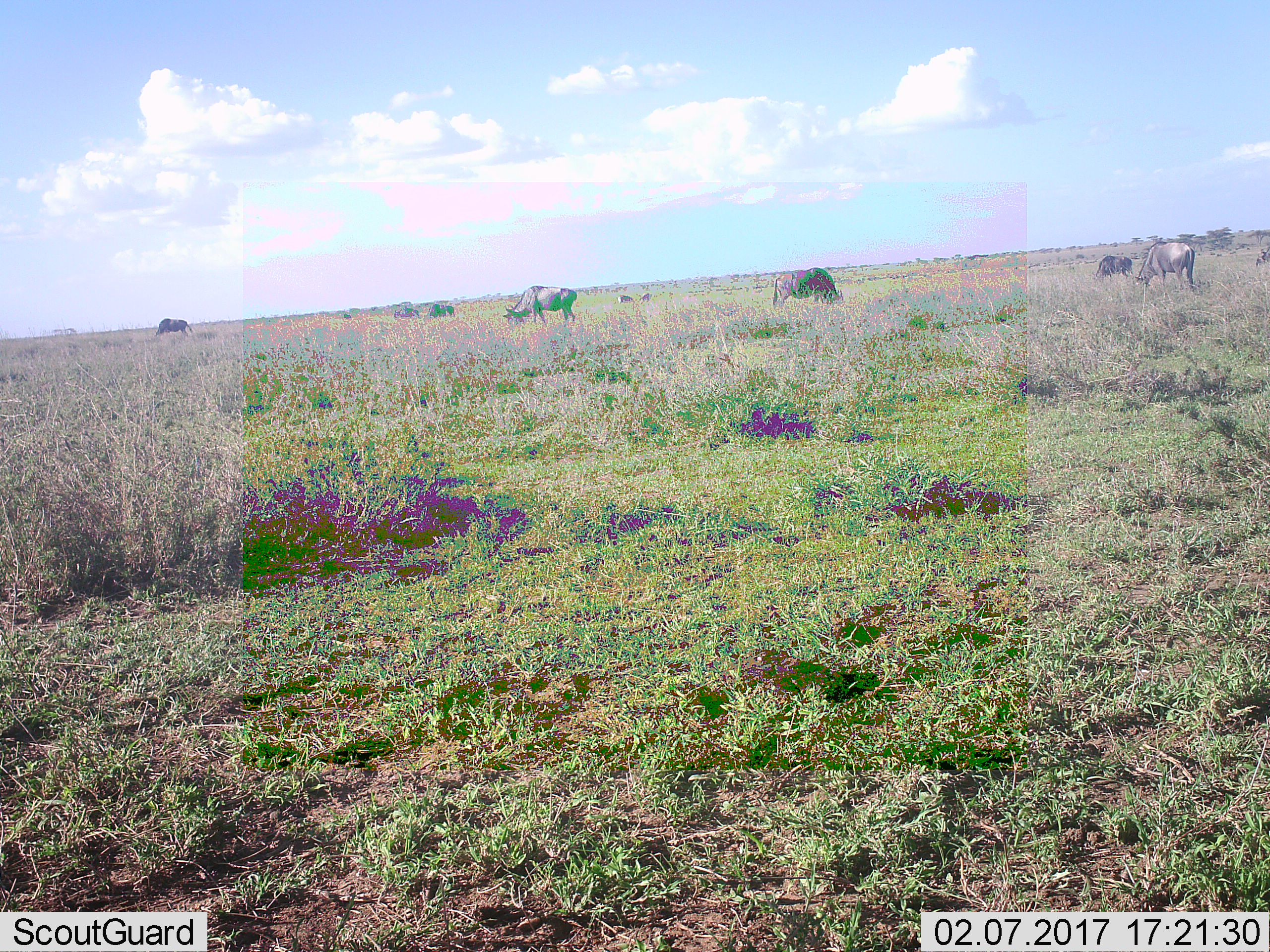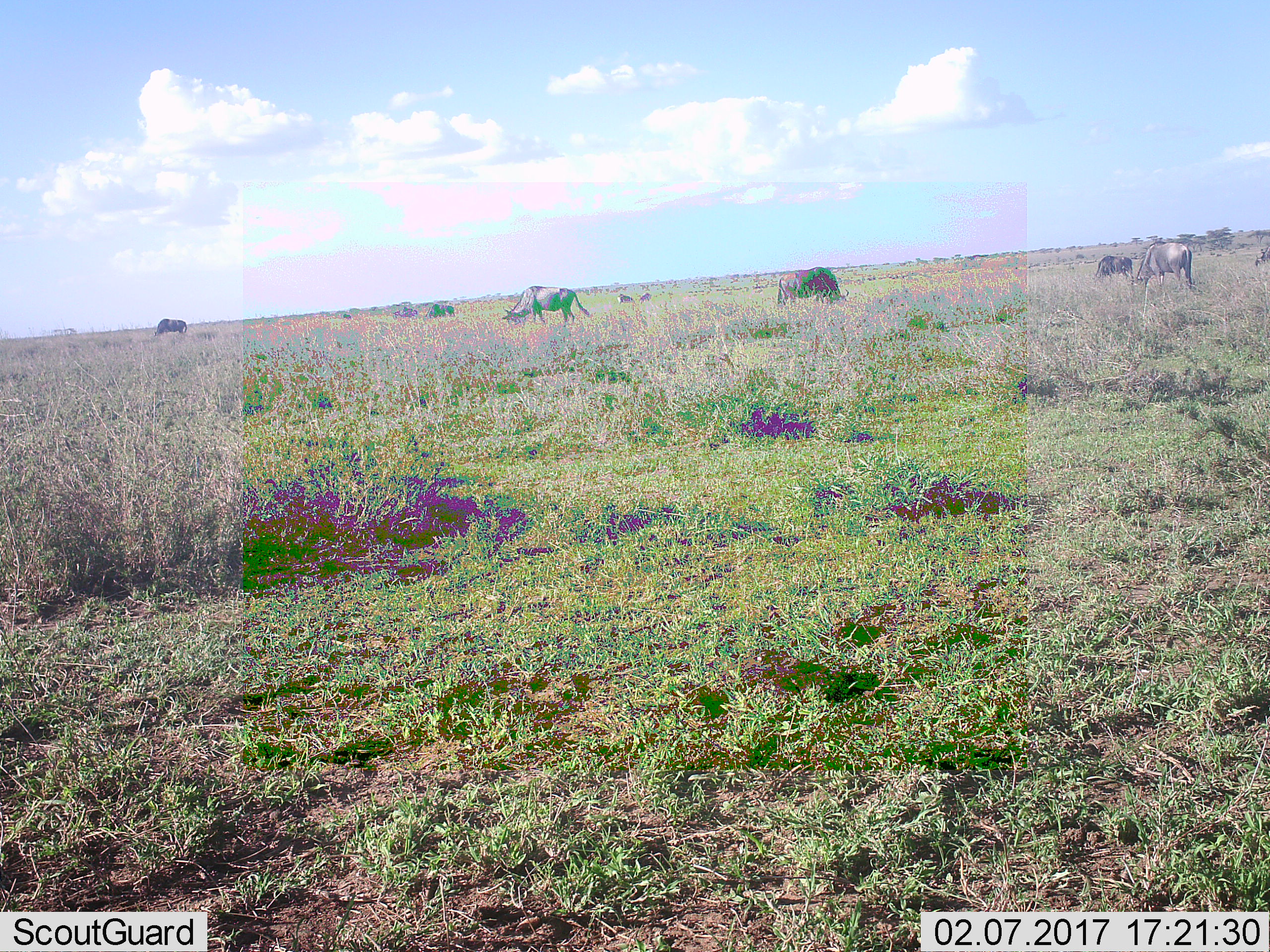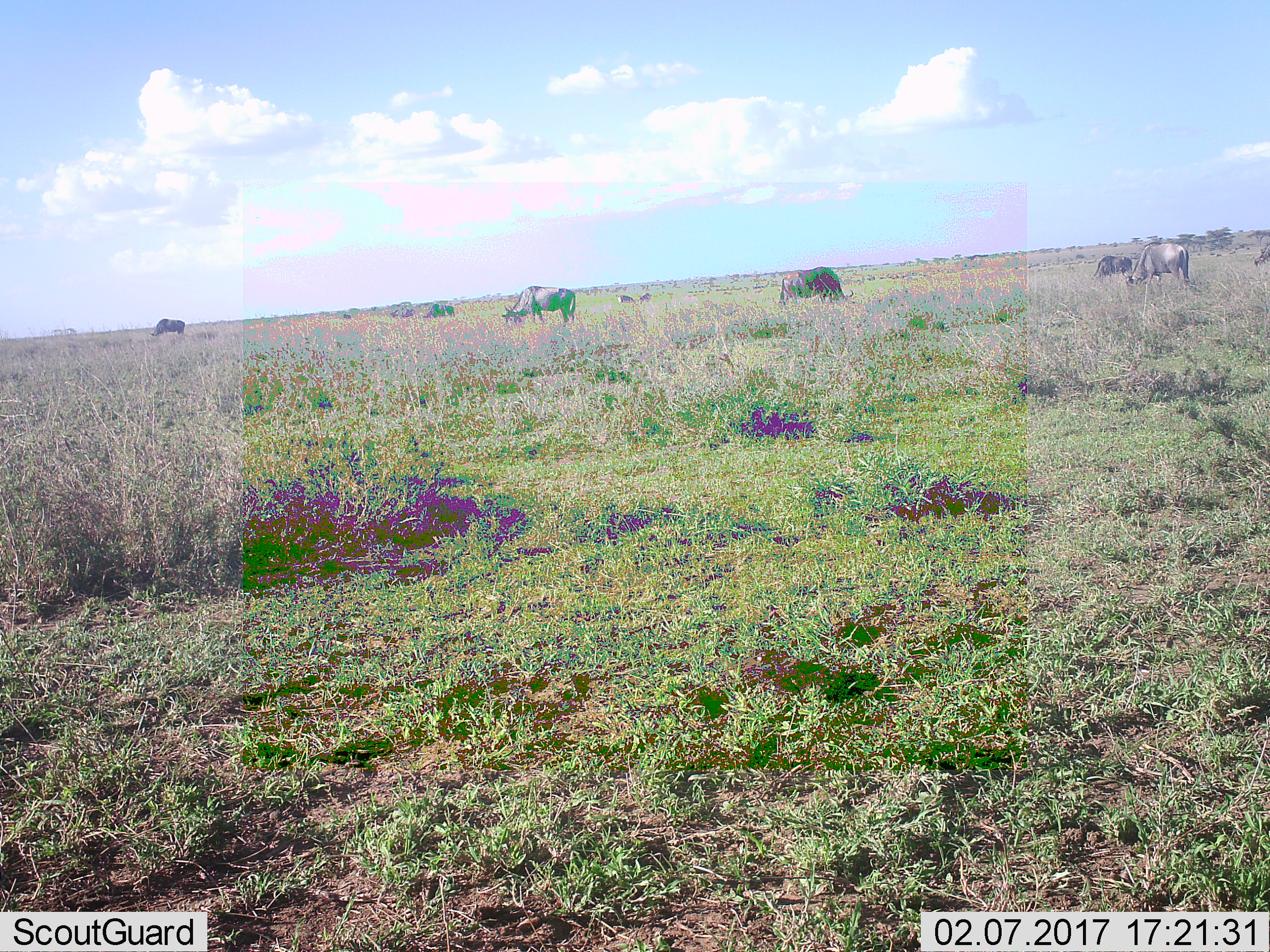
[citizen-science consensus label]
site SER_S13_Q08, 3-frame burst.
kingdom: Animalia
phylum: Chordata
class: Mammalia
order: Artiodactyla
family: Bovidae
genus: Connochaetes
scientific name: Connochaetes taurinus taurinus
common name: blue wildebeest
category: wildebeestblue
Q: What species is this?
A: Wildebeestblue (blue wildebeest) (Connochaetes taurinus taurinus).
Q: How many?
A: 11-50.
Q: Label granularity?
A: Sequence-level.